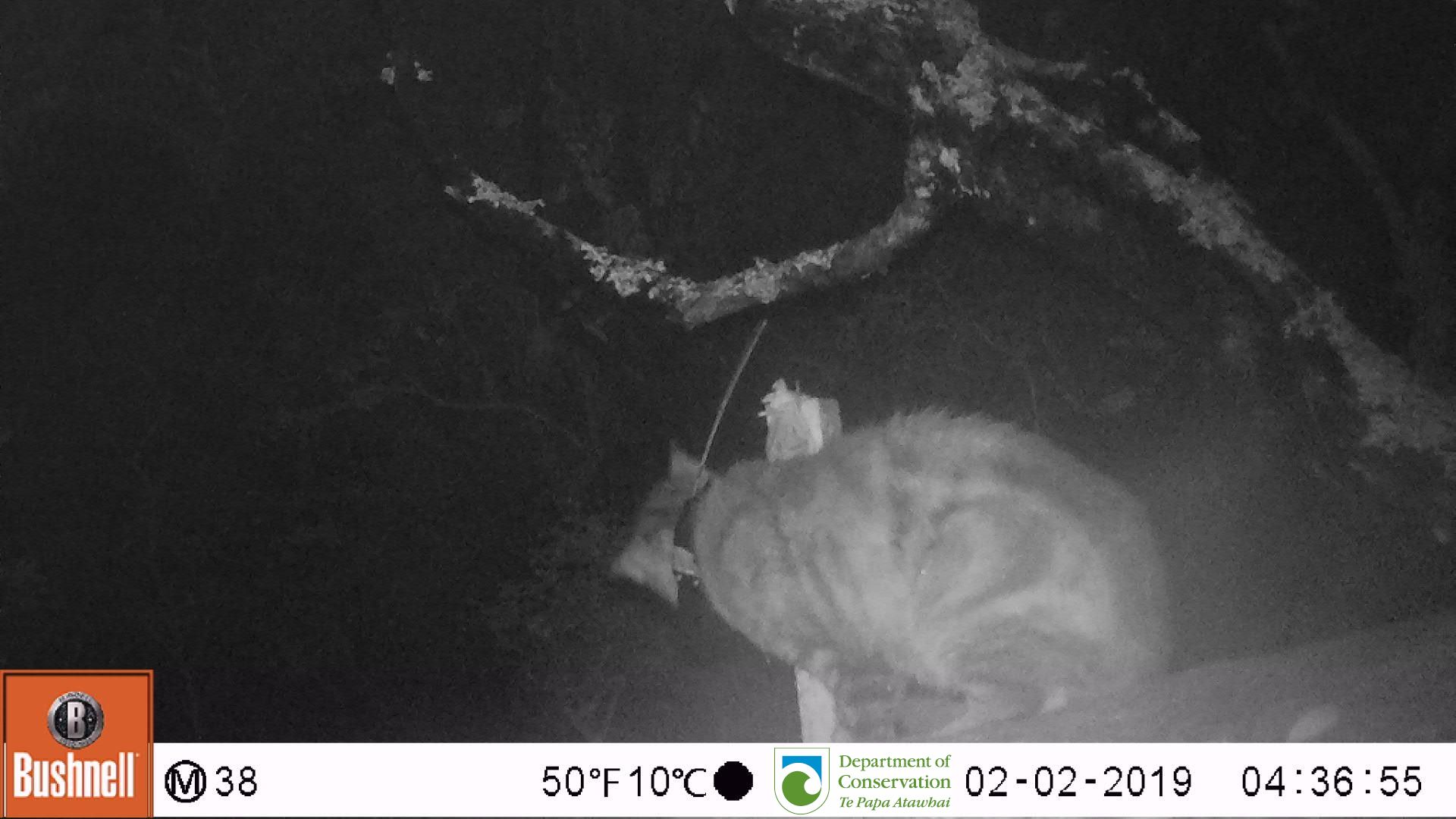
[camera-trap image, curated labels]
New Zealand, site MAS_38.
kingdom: Animalia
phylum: Chordata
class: Mammalia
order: Carnivora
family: Felidae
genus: Felis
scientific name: Felis catus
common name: domestic cat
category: cat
Cat (domestic cat) (Felis catus).